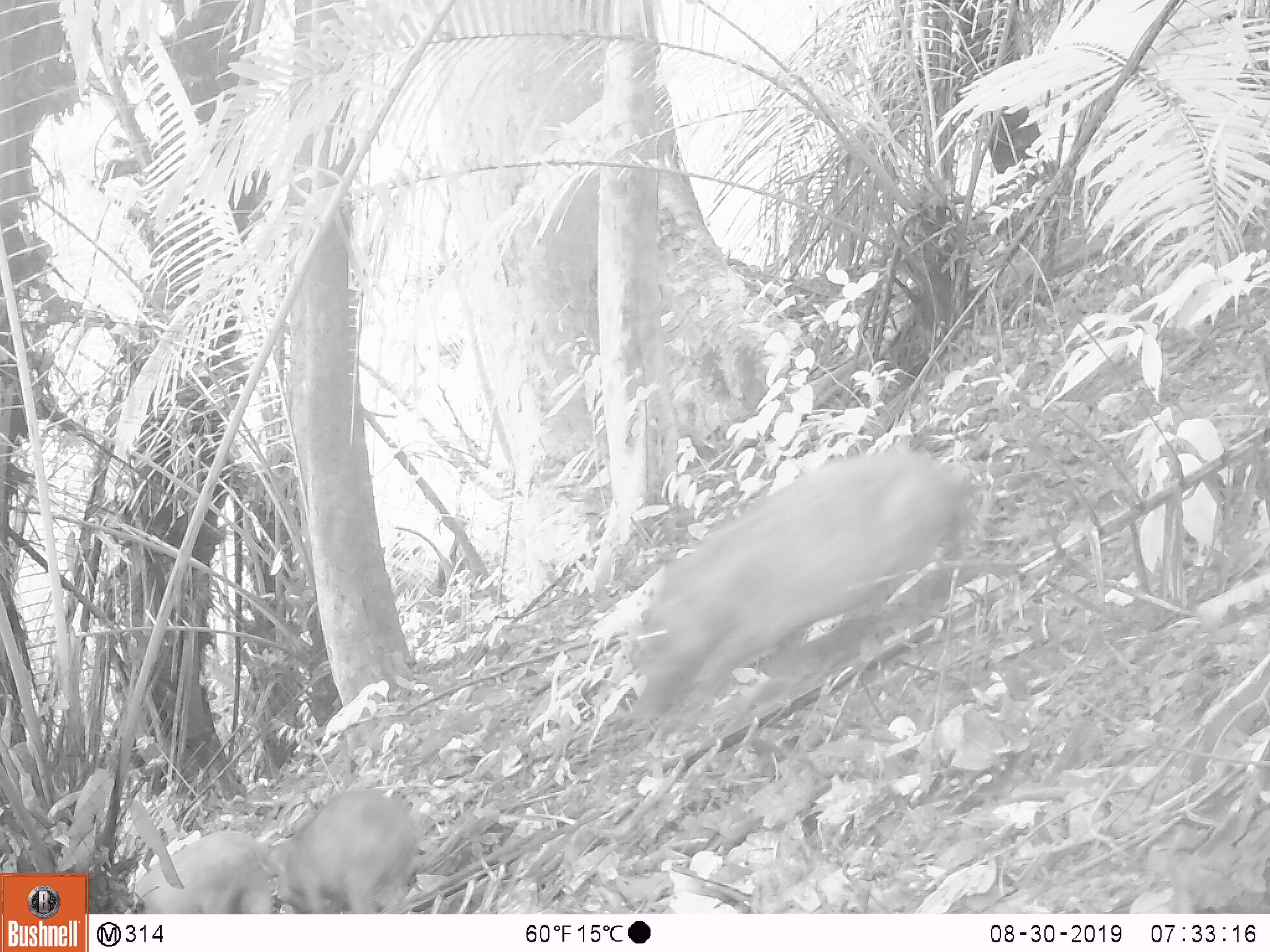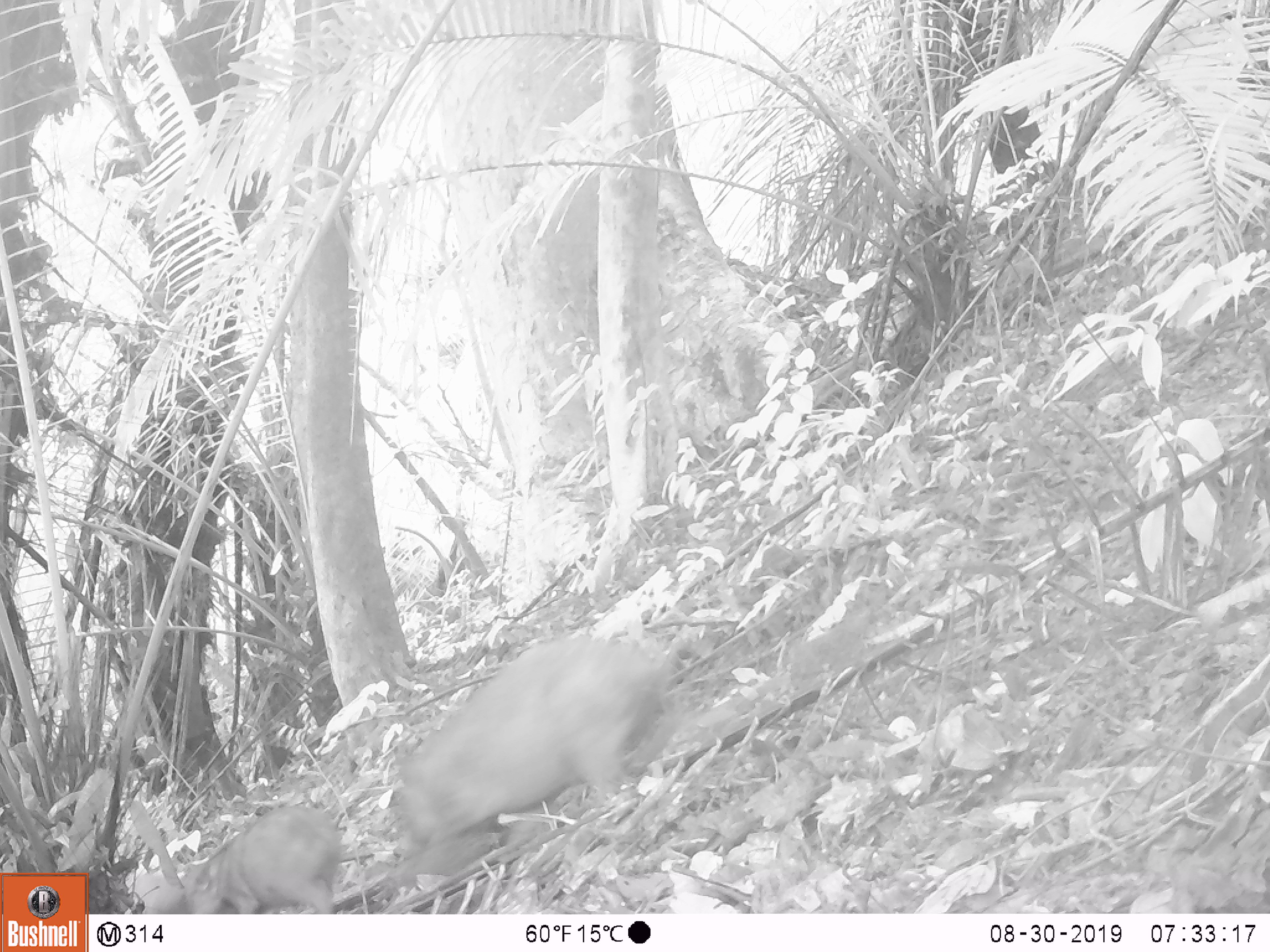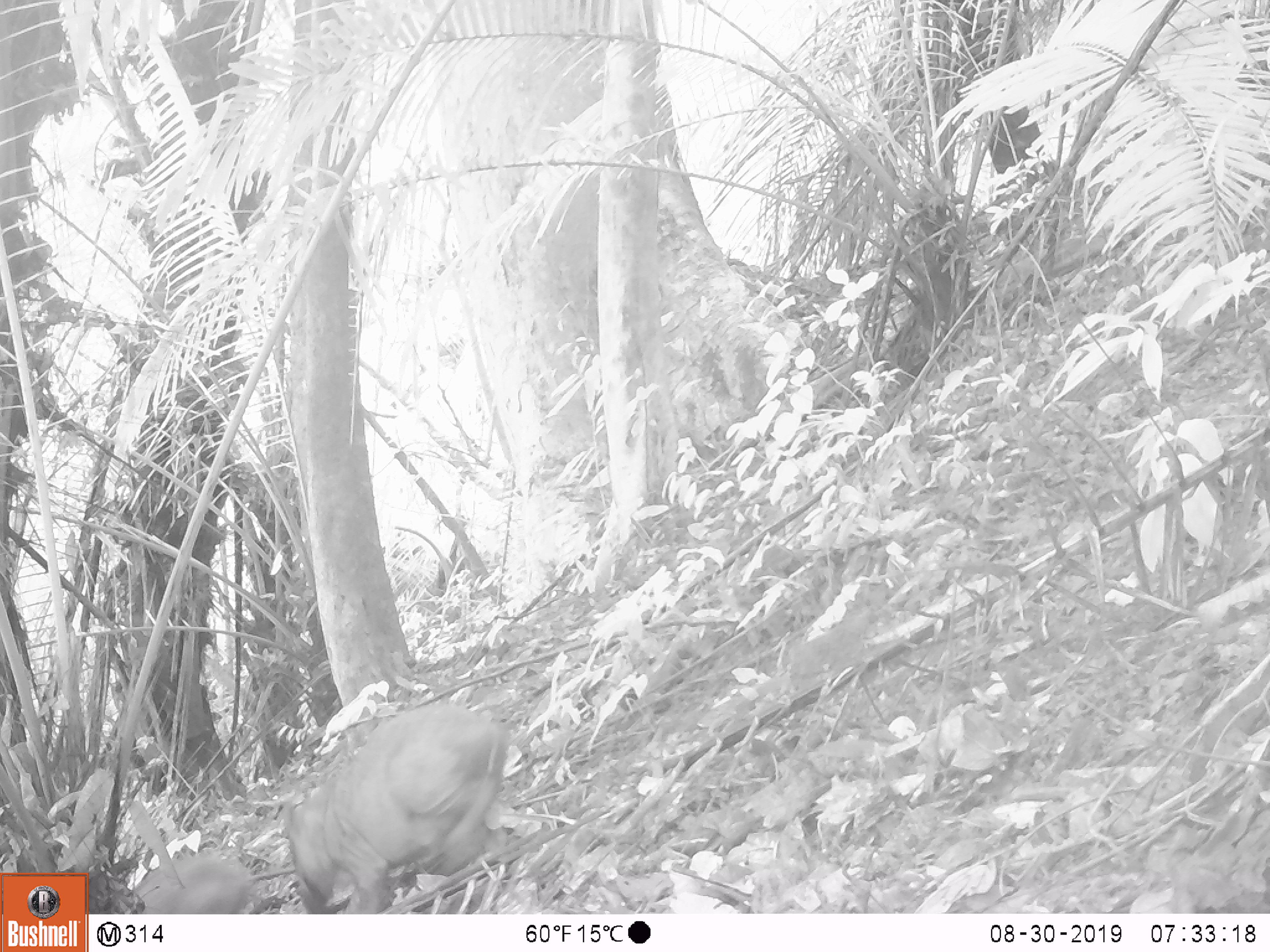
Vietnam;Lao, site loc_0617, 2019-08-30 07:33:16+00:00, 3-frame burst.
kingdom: Animalia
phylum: Chordata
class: Mammalia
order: Artiodactyla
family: Suidae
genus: Sus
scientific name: Sus scrofa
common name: eurasian wild pig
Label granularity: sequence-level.